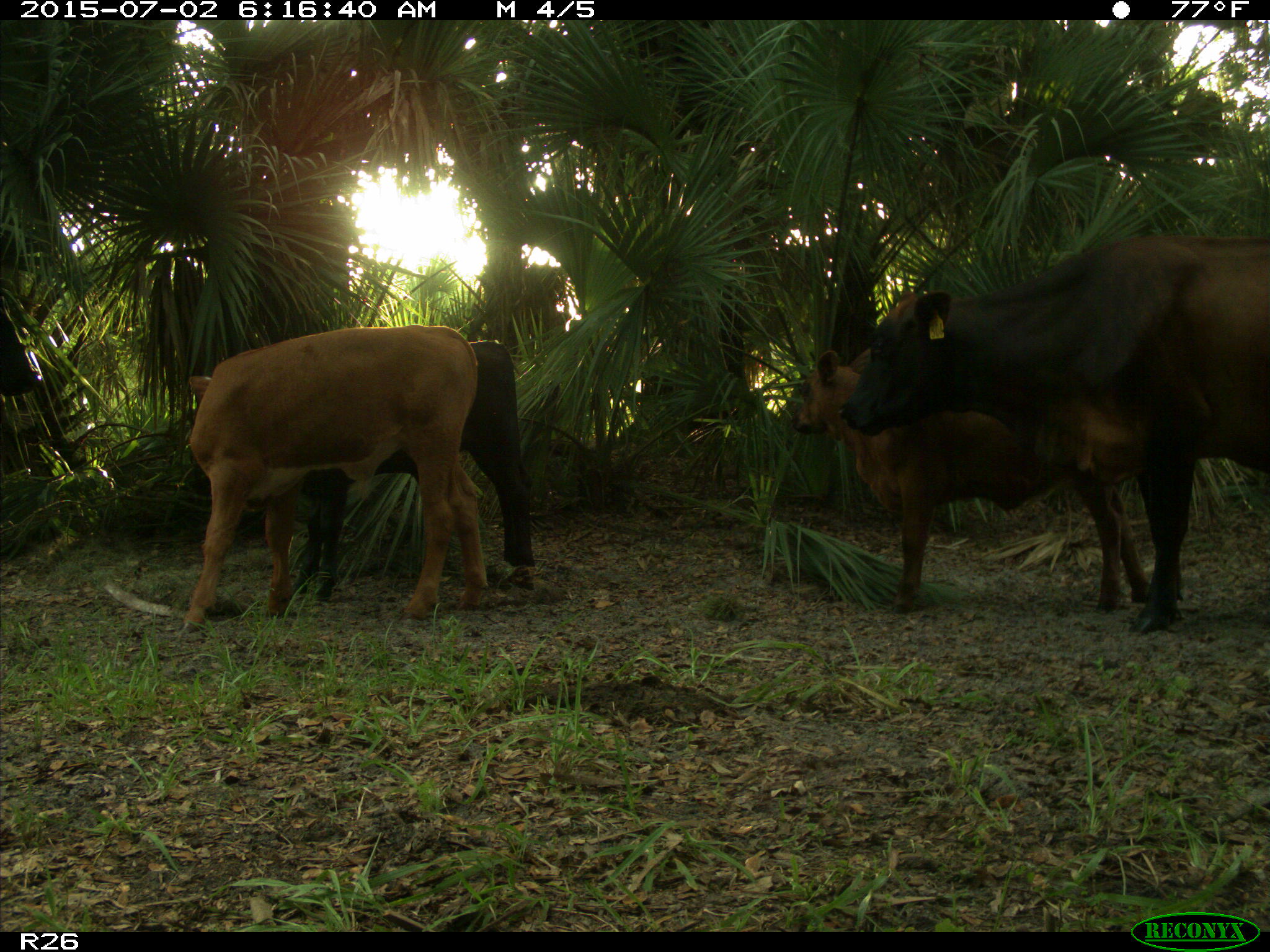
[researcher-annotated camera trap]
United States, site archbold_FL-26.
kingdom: Animalia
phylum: Chordata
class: Mammalia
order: Artiodactyla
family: Bovidae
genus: Bos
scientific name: Bos taurus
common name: domestic cow